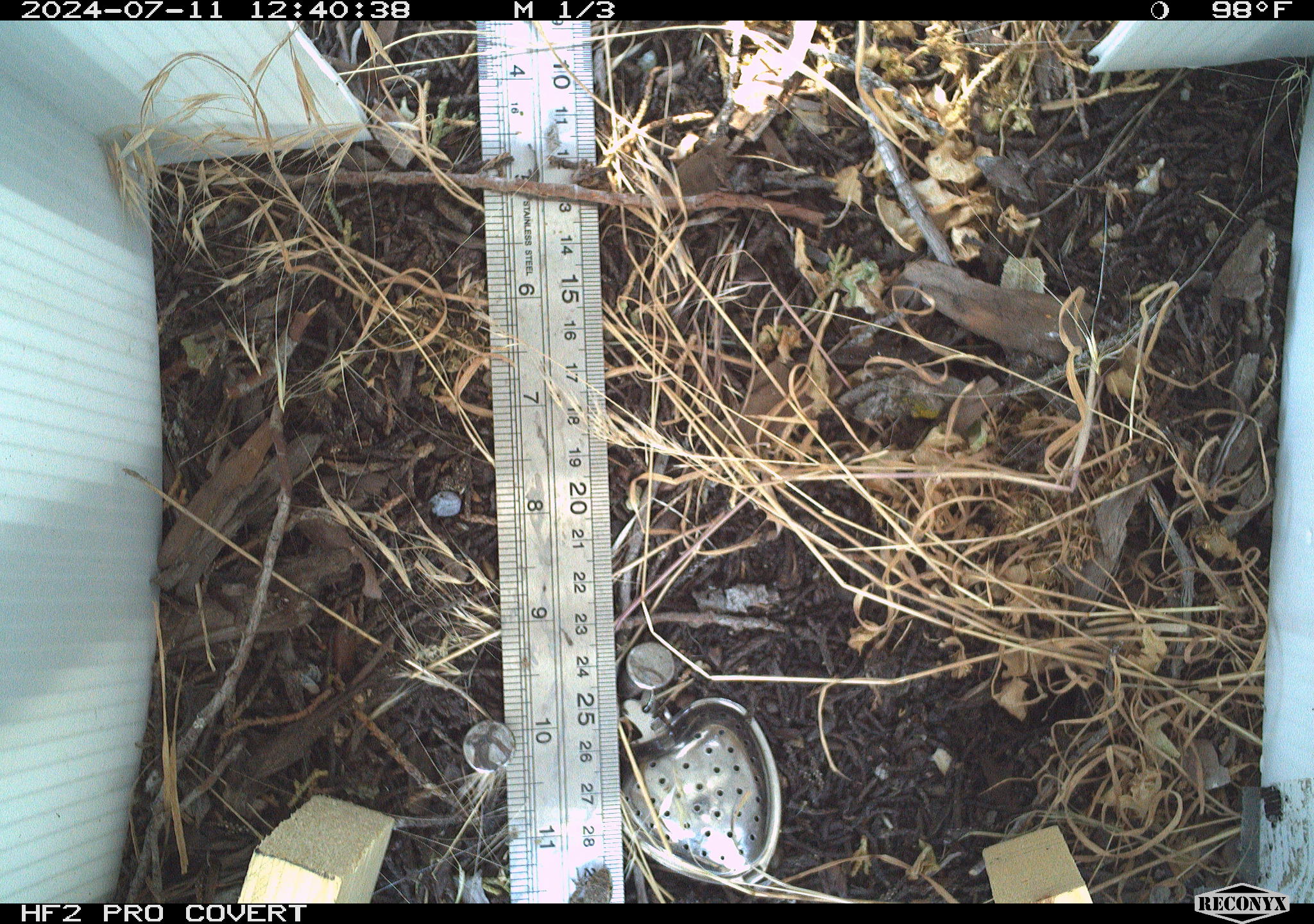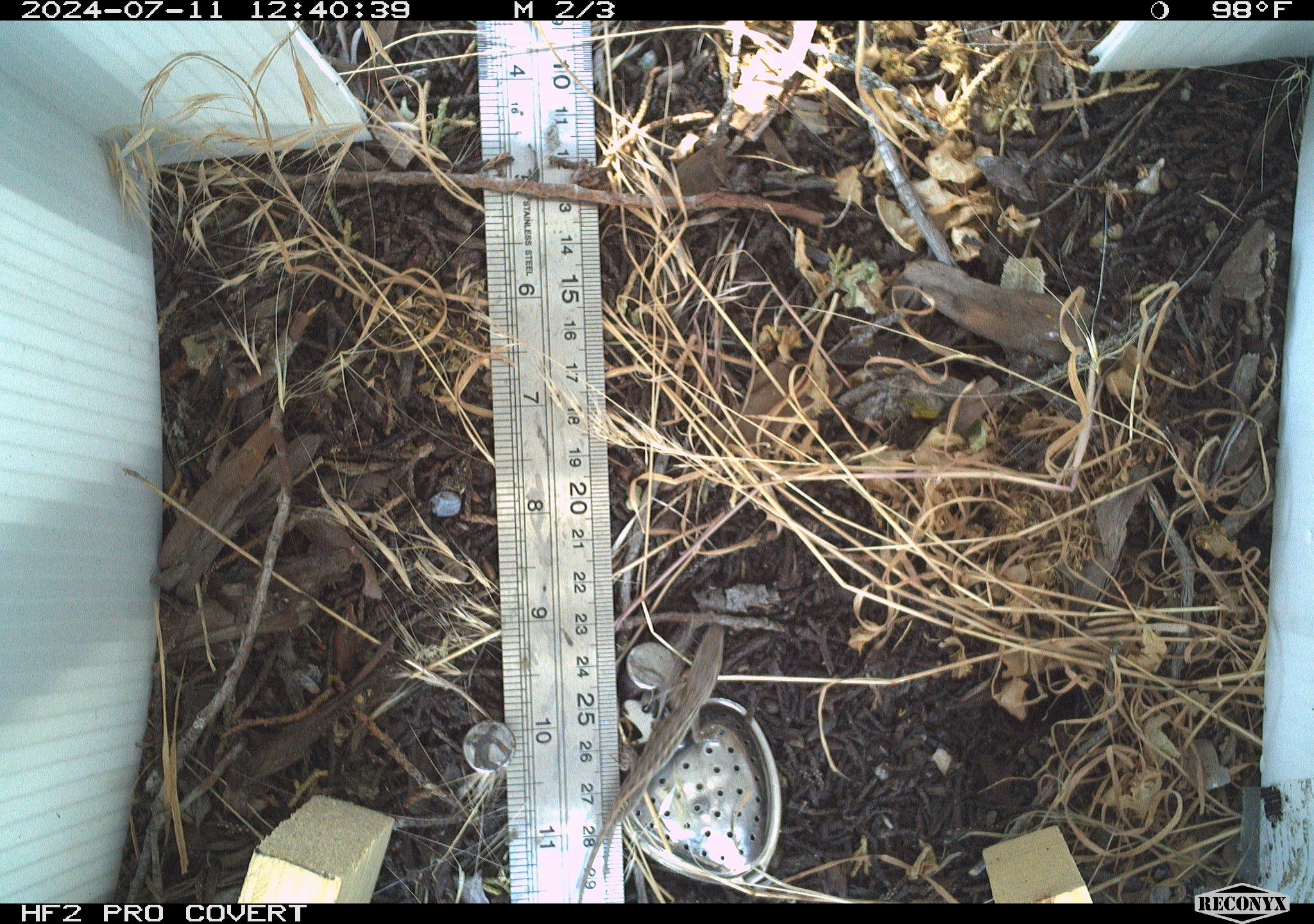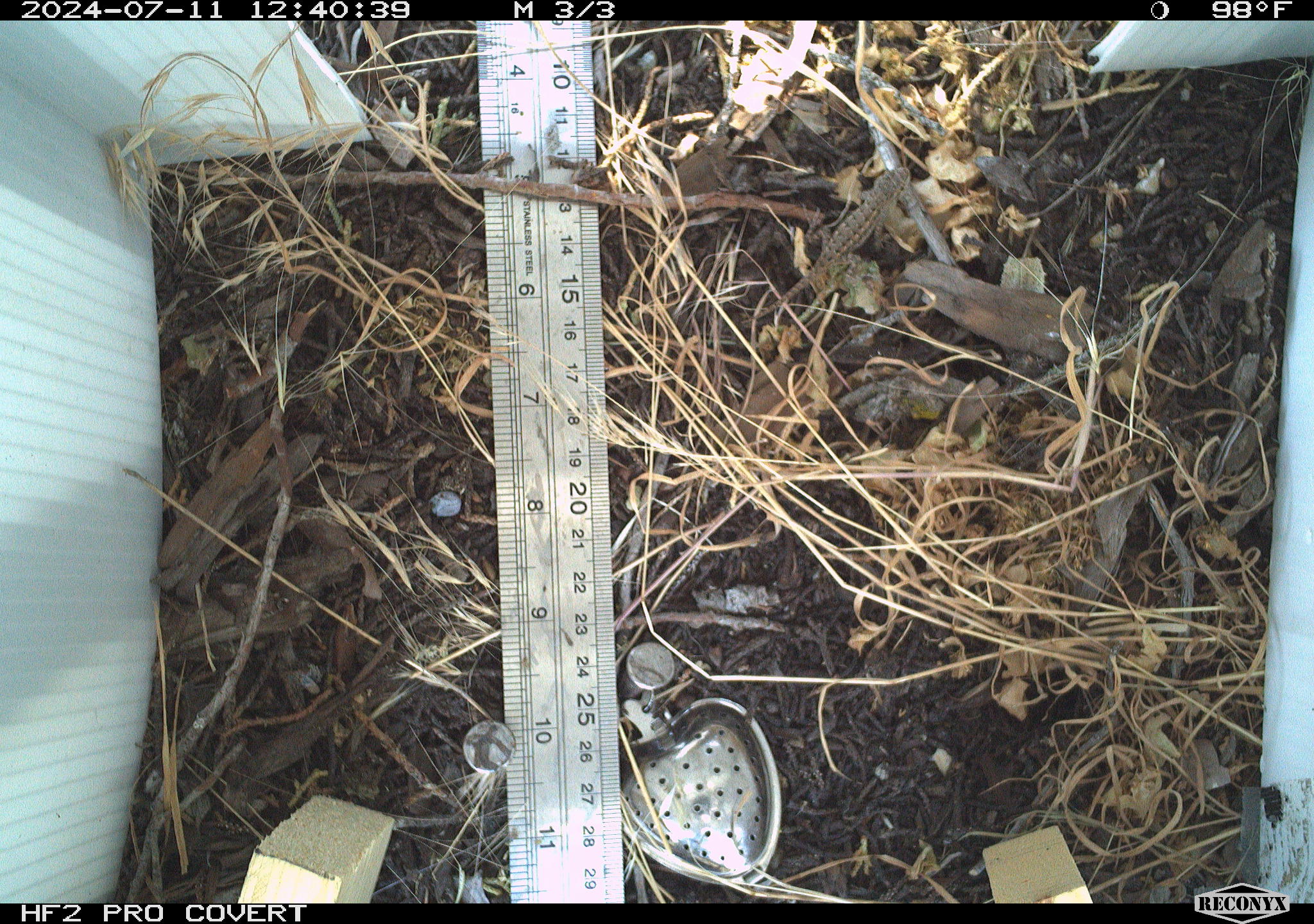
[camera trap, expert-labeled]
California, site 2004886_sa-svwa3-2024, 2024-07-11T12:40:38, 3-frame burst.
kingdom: Animalia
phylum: Chordata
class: Reptilia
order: Squamata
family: Phrynosomatidae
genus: Sceloporus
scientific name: Sceloporus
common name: spiny lizards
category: sceloporus species